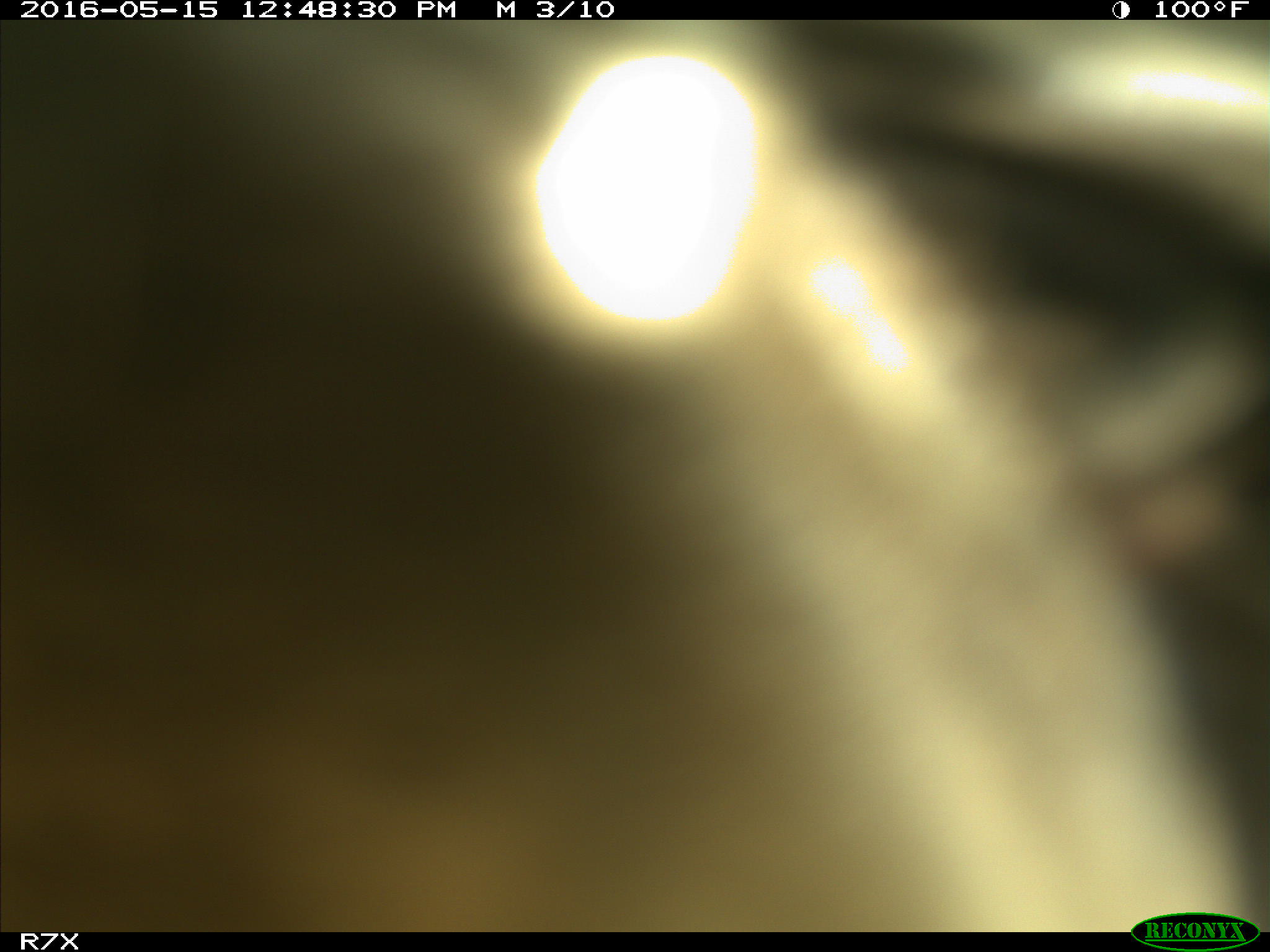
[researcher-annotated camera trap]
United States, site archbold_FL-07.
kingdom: Animalia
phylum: Chordata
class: Mammalia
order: Artiodactyla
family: Bovidae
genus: Bos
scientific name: Bos taurus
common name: domestic cow